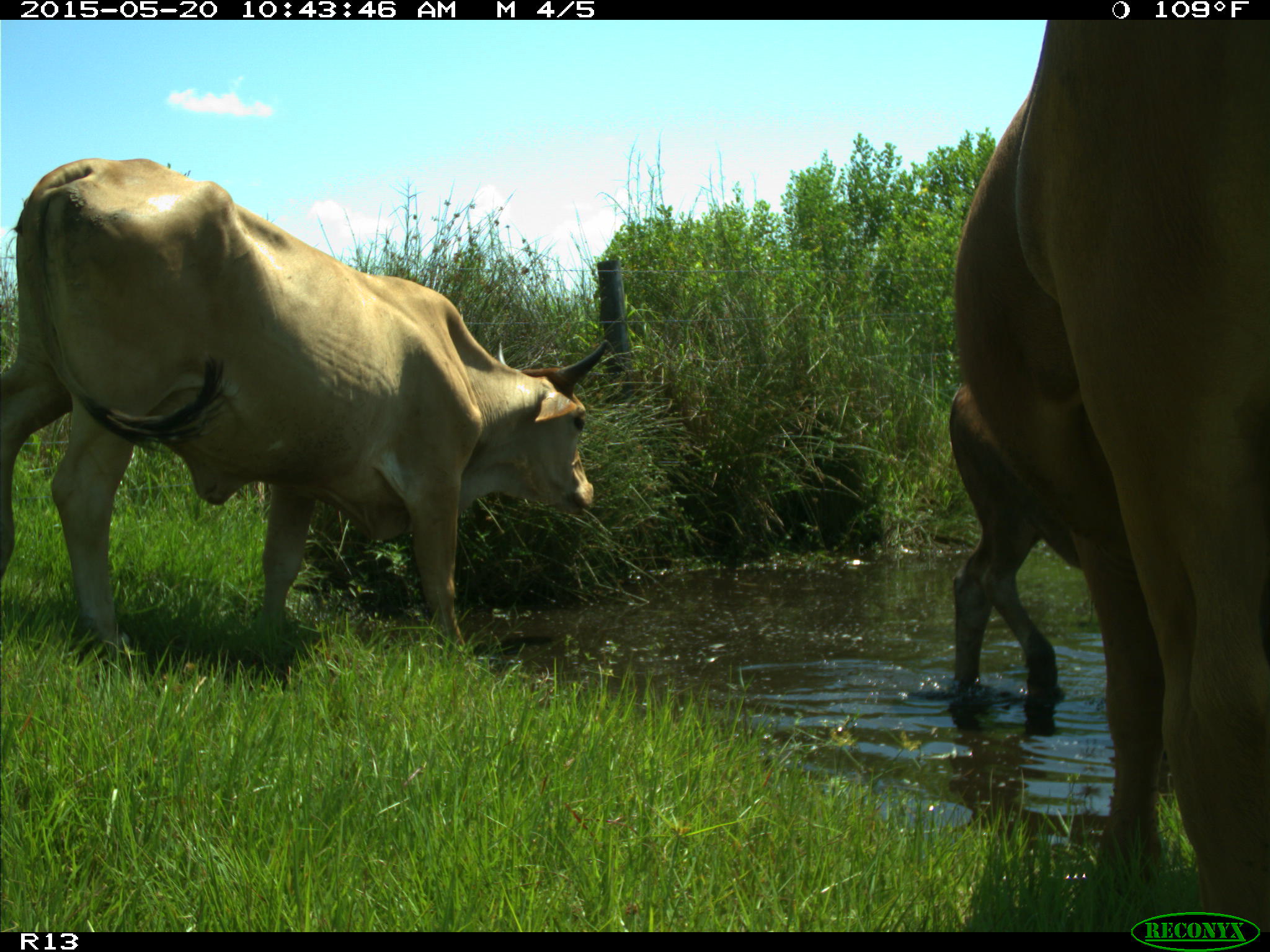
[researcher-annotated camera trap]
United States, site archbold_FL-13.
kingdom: Animalia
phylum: Chordata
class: Mammalia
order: Artiodactyla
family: Bovidae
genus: Bos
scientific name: Bos taurus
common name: domestic cow